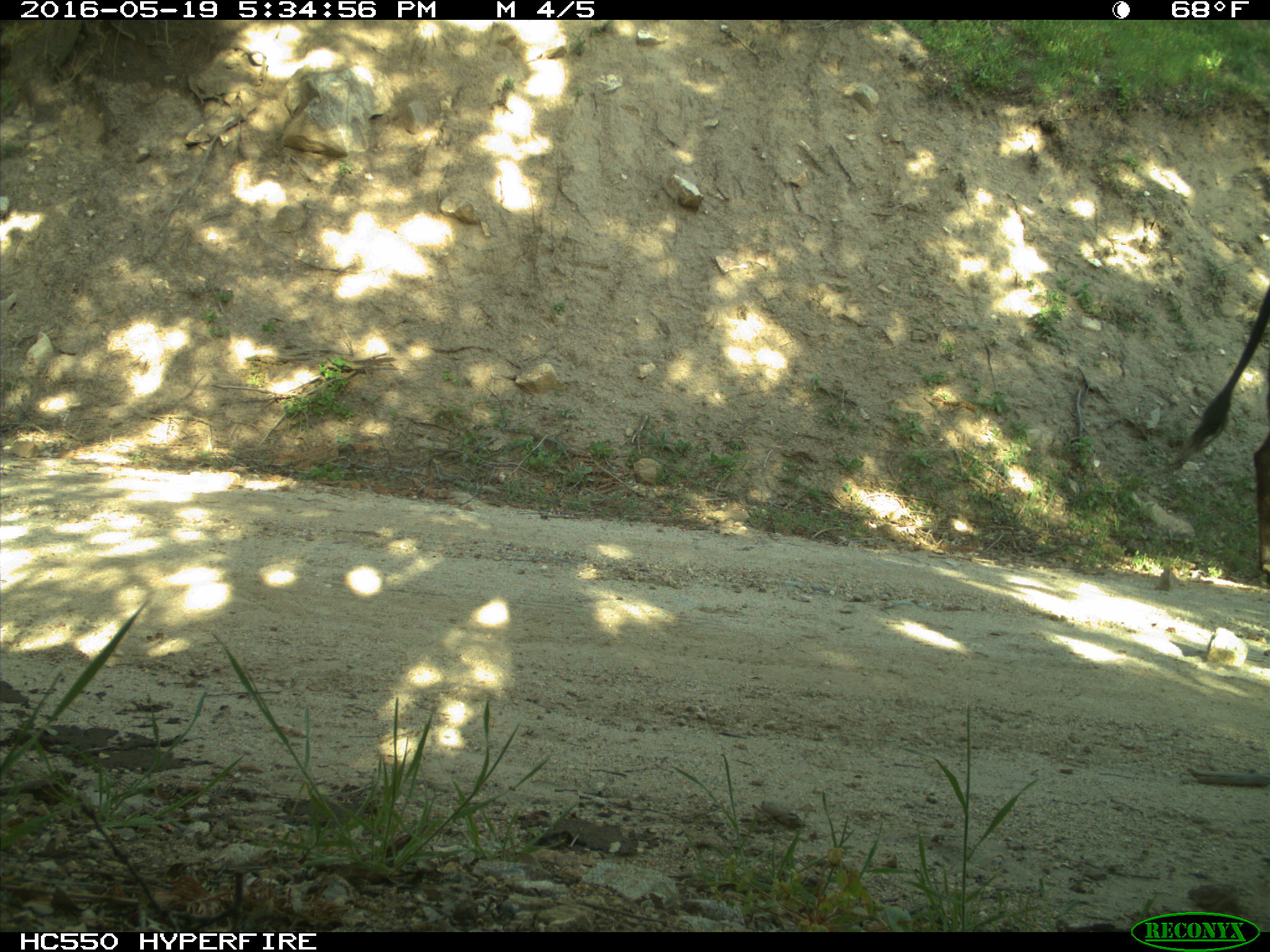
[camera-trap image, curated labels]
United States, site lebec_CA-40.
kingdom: Animalia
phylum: Chordata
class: Mammalia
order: Artiodactyla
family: Bovidae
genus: Bos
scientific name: Bos taurus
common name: domestic cow